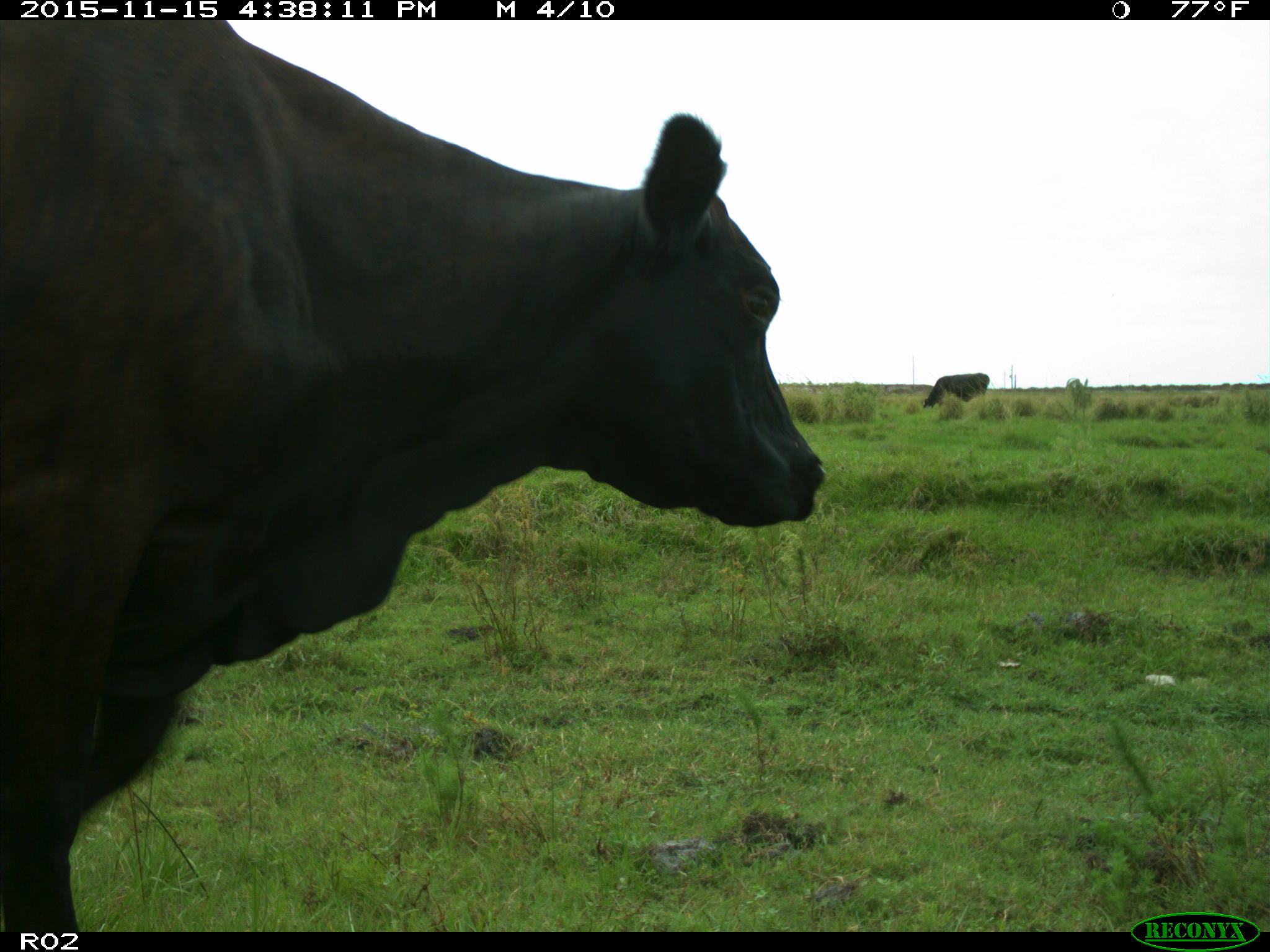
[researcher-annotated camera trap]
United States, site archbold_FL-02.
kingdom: Animalia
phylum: Chordata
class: Mammalia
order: Artiodactyla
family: Bovidae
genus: Bos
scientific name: Bos taurus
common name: domestic cow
Bos taurus (domestic cow).